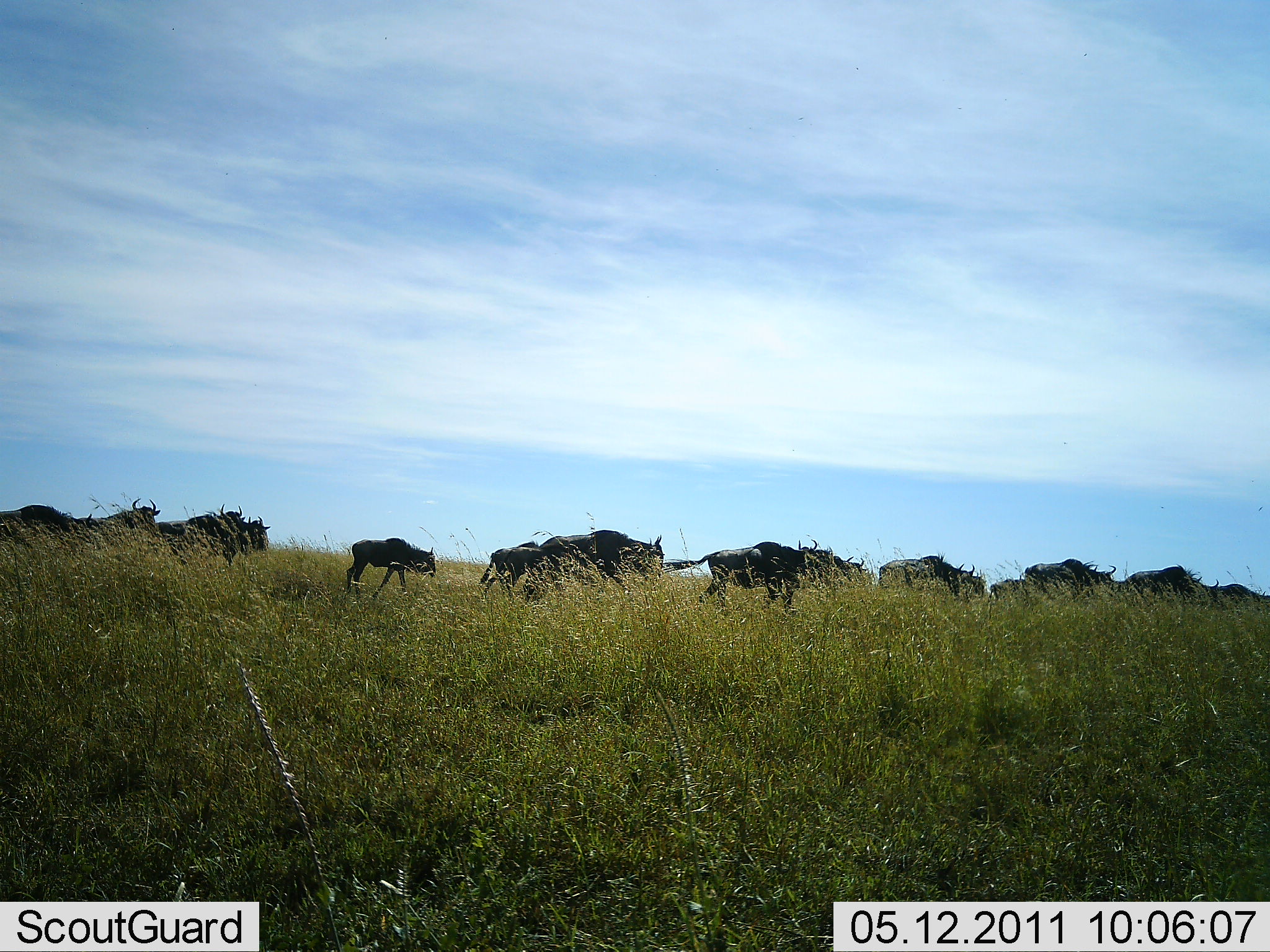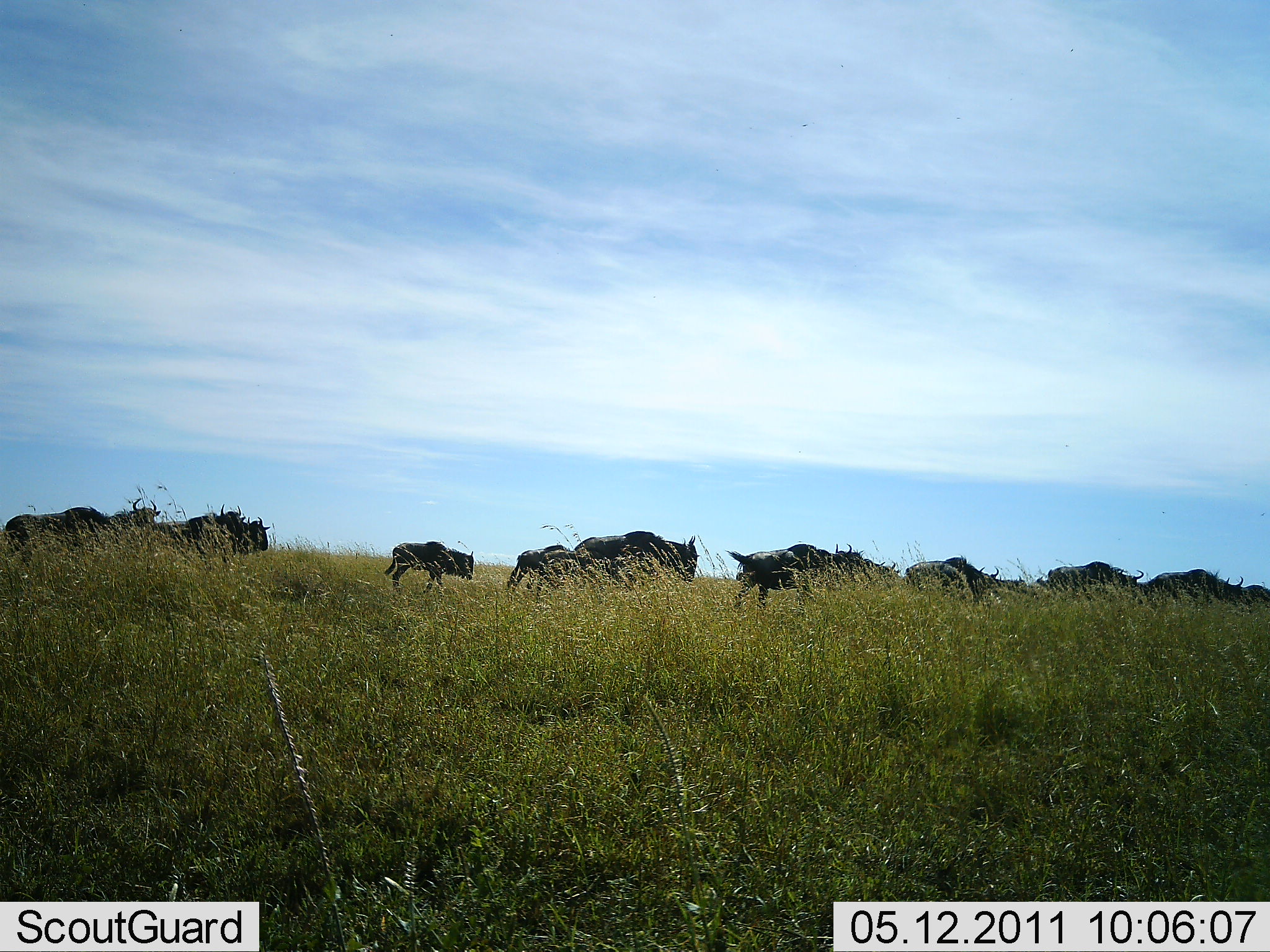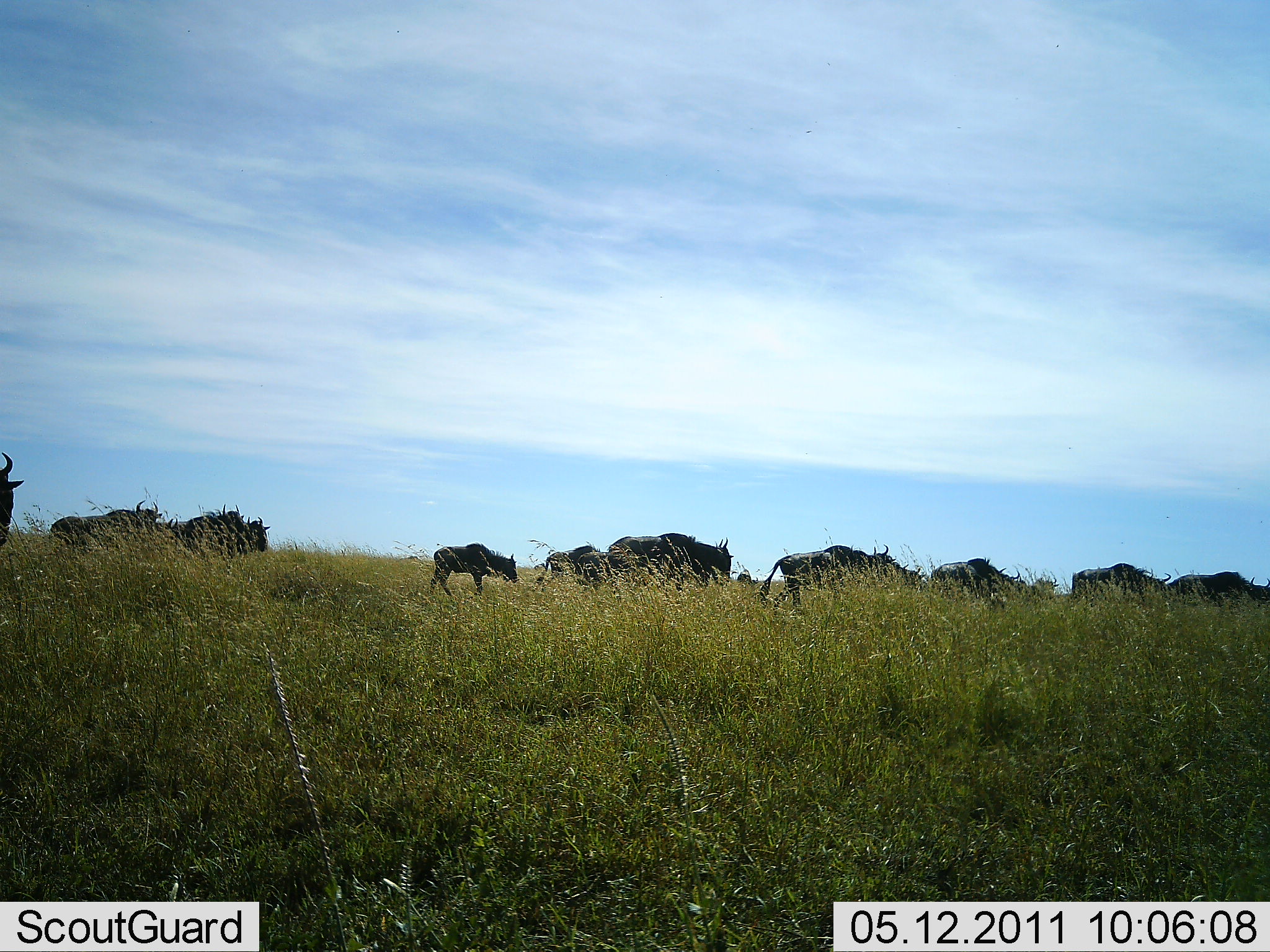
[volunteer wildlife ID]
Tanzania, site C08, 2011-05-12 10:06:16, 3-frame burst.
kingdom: Animalia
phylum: Chordata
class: Mammalia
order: Artiodactyla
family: Bovidae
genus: Connochaetes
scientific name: Connochaetes taurinus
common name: blue wildebeest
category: wildebeest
Wildebeest (blue wildebeest) (Connochaetes taurinus), count 11-50. Behavior (volunteer vote fractions): standing 8%, resting 0%, moving 100%, interacting 0%. Young present (vote fraction): 8%. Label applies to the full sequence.